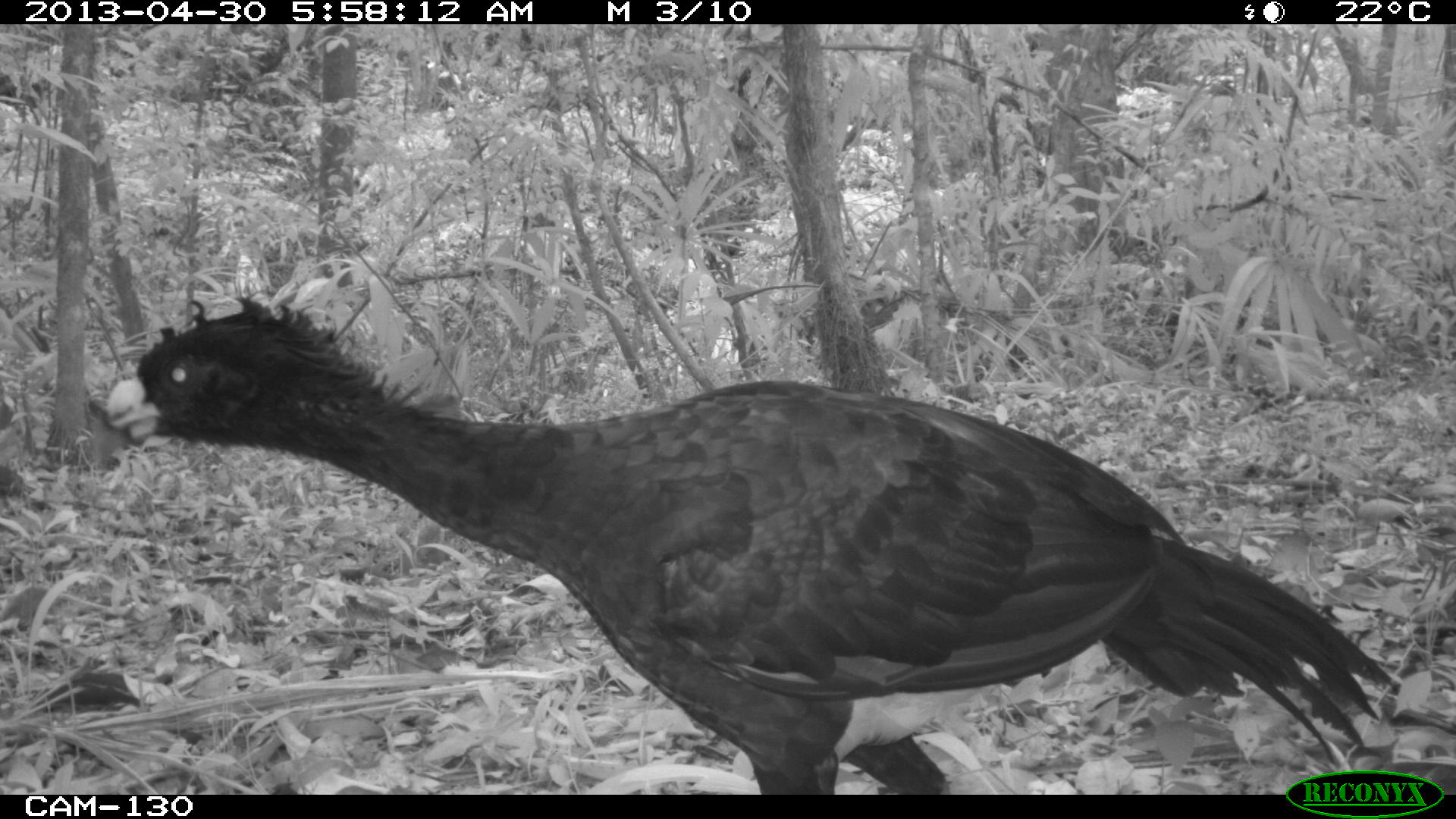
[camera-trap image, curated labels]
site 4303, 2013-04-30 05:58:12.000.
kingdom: Animalia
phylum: Chordata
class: Aves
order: Galliformes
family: Cracidae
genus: Crax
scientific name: Crax rubra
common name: great curassow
Crax rubra (great curassow), count 2, sex male.